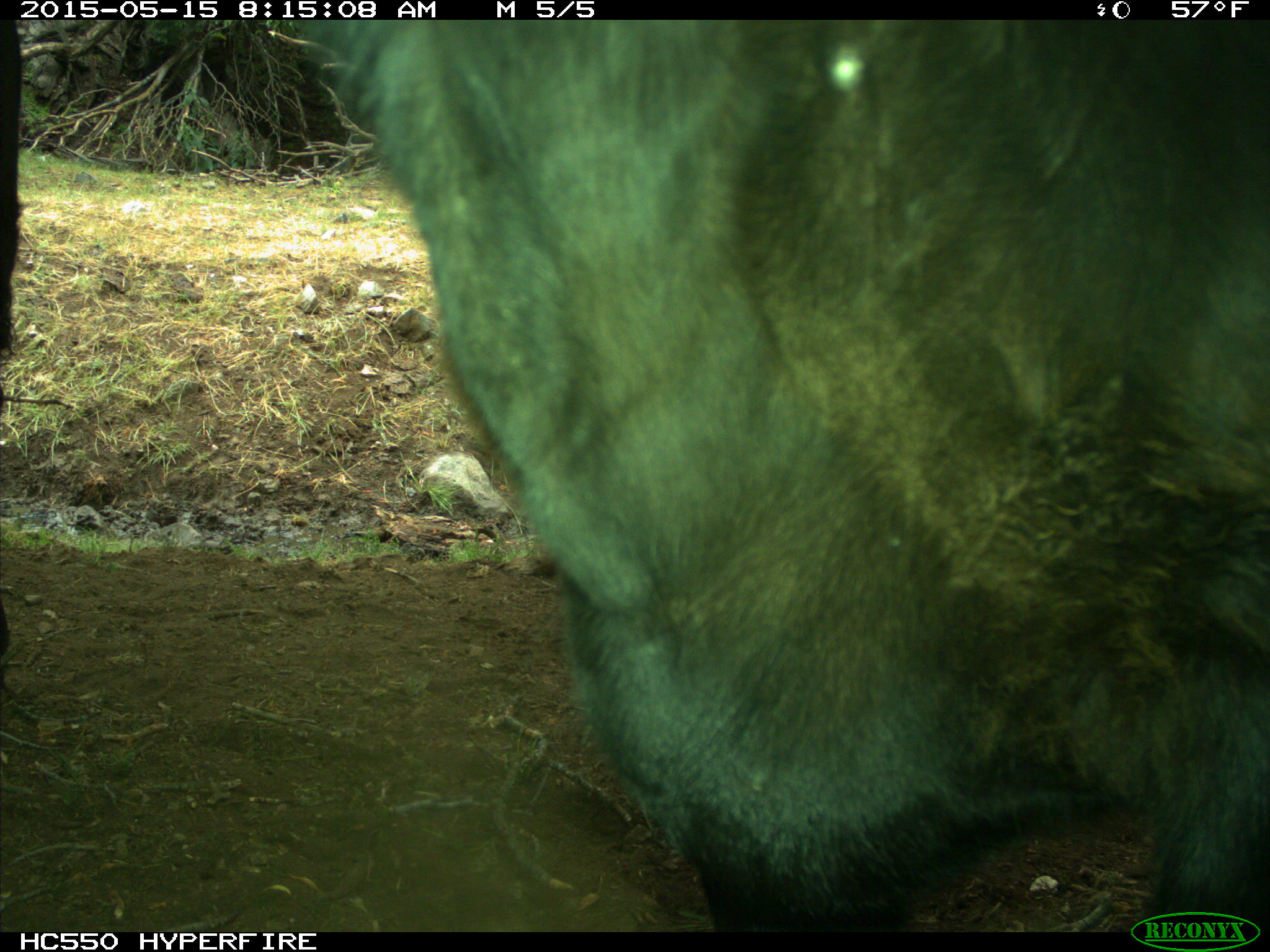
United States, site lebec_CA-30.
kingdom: Animalia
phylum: Chordata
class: Mammalia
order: Artiodactyla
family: Bovidae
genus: Bos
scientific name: Bos taurus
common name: domestic cow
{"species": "Bos taurus (domestic cow)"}